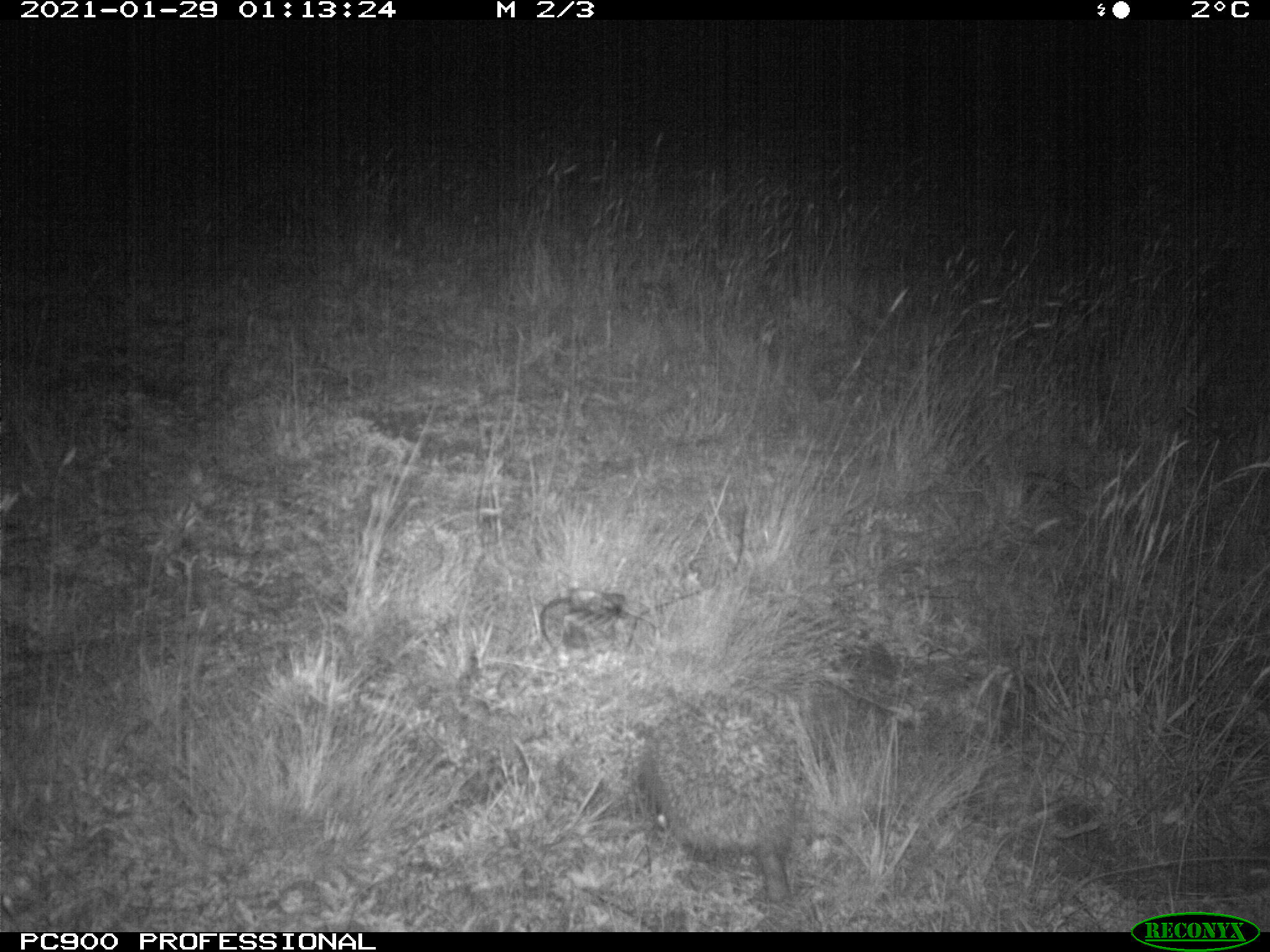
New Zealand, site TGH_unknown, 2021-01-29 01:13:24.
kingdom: Animalia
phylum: Chordata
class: Mammalia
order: Eulipotyphla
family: Erinaceidae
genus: Erinaceus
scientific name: Erinaceus europaeus europaeus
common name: european hedgehog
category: hedgehog